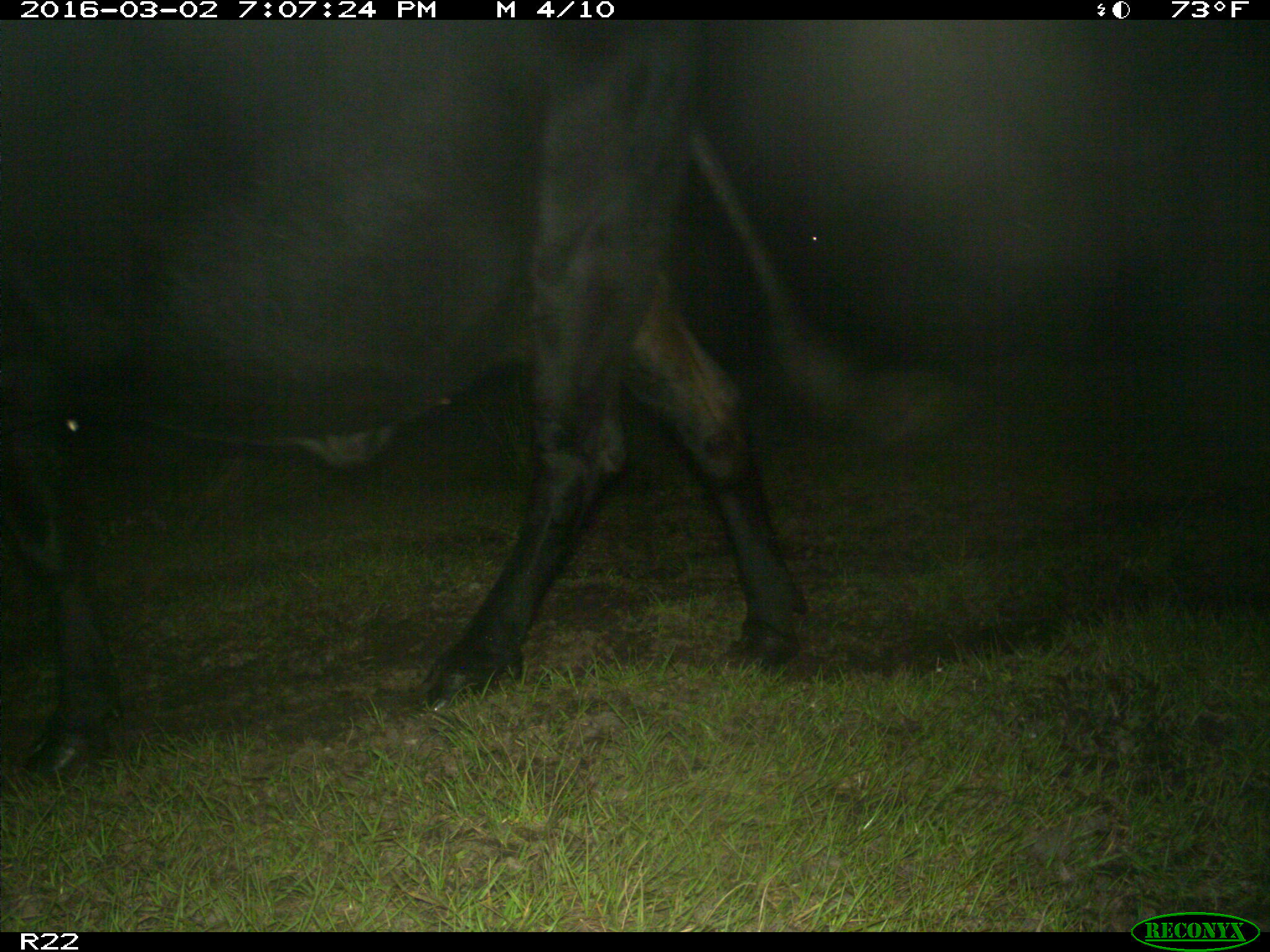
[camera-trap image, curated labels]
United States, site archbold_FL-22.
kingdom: Animalia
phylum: Chordata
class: Mammalia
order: Artiodactyla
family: Bovidae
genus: Bos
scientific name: Bos taurus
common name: domestic cow